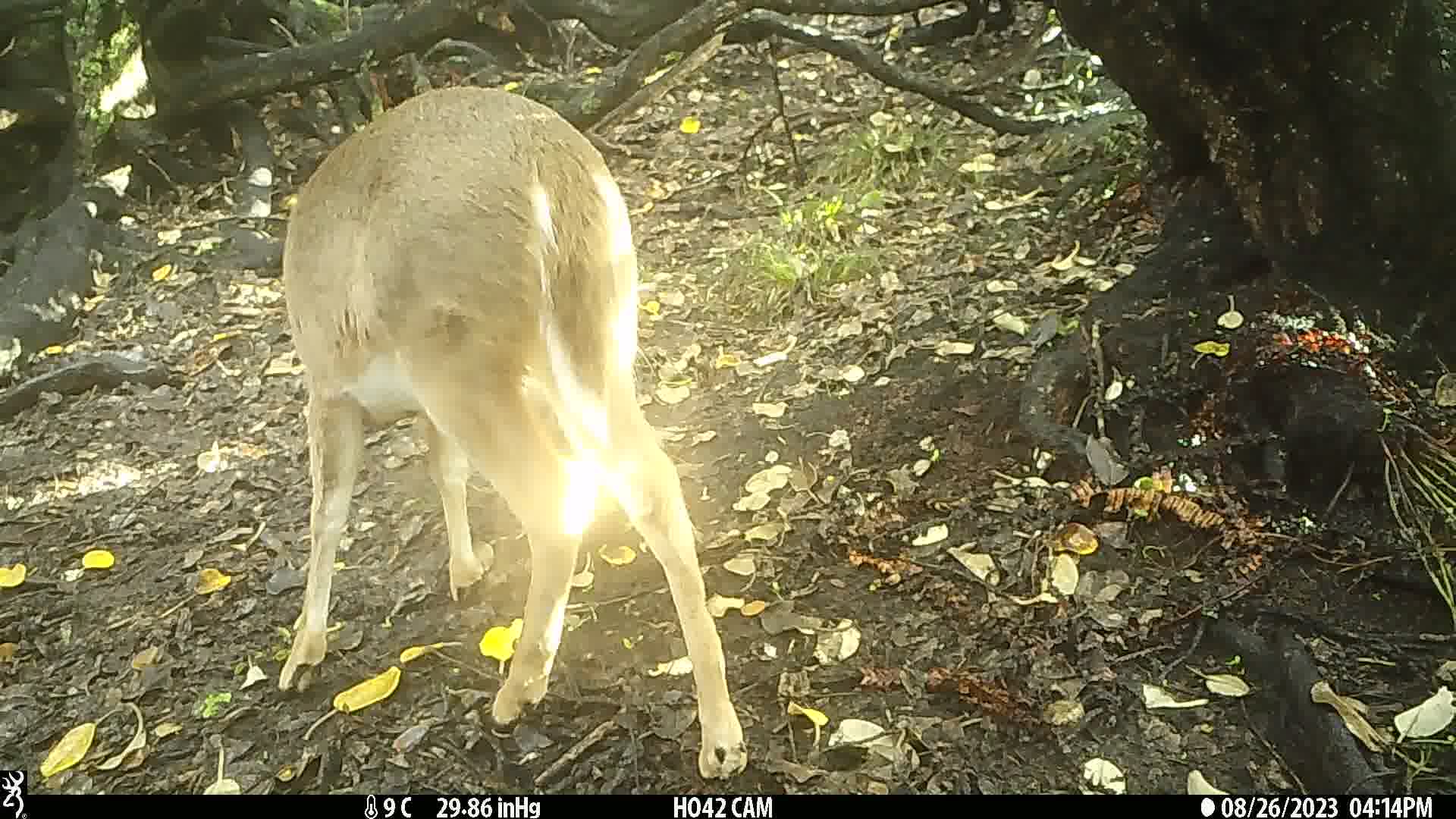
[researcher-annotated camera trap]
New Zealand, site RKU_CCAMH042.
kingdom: Animalia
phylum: Chordata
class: Mammalia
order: Artiodactyla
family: Cervidae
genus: Odocoileus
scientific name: Odocoileus virginianus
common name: white-tailed deer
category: white tailed deer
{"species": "white tailed deer (white-tailed deer) (Odocoileus virginianus)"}